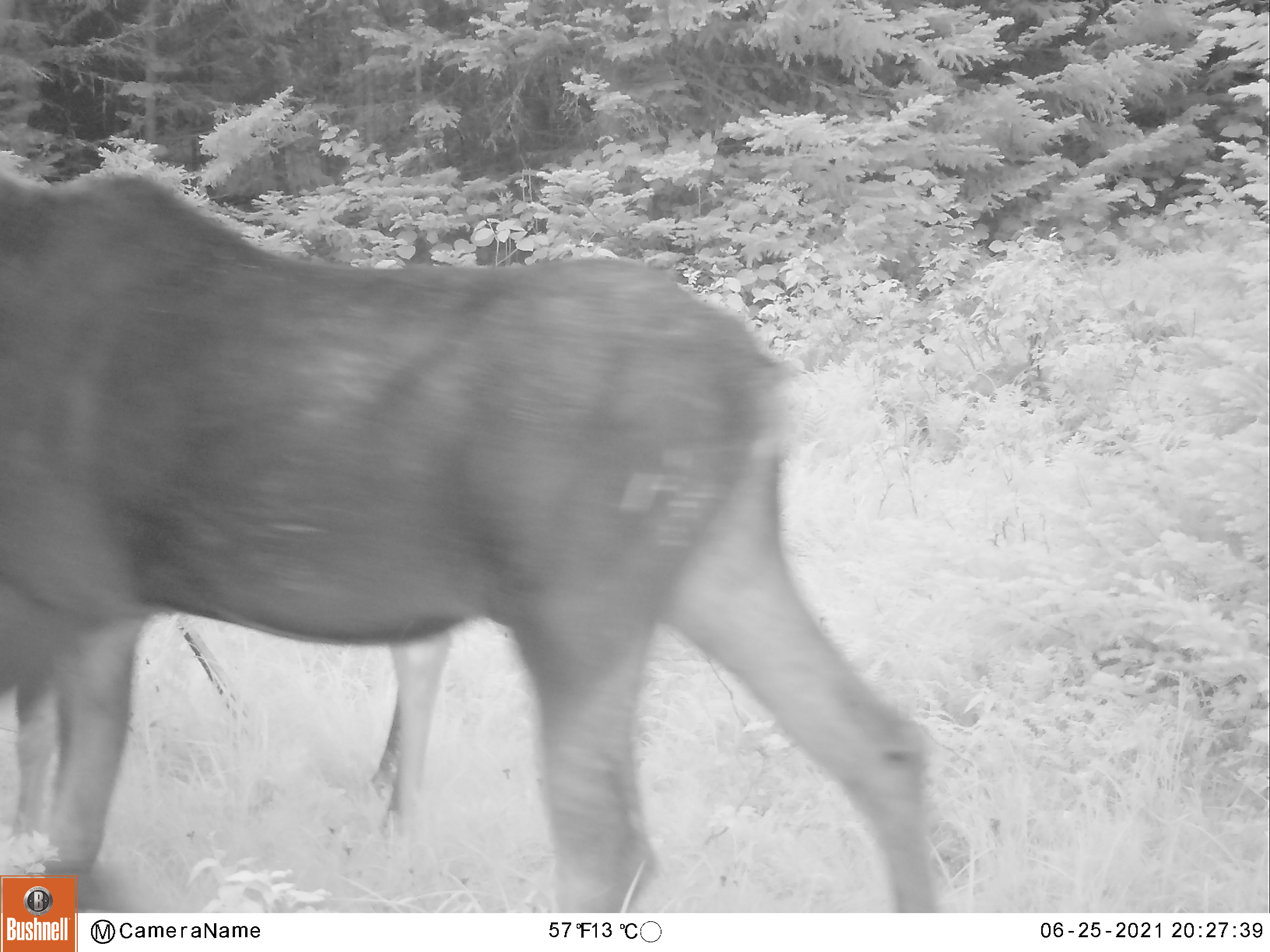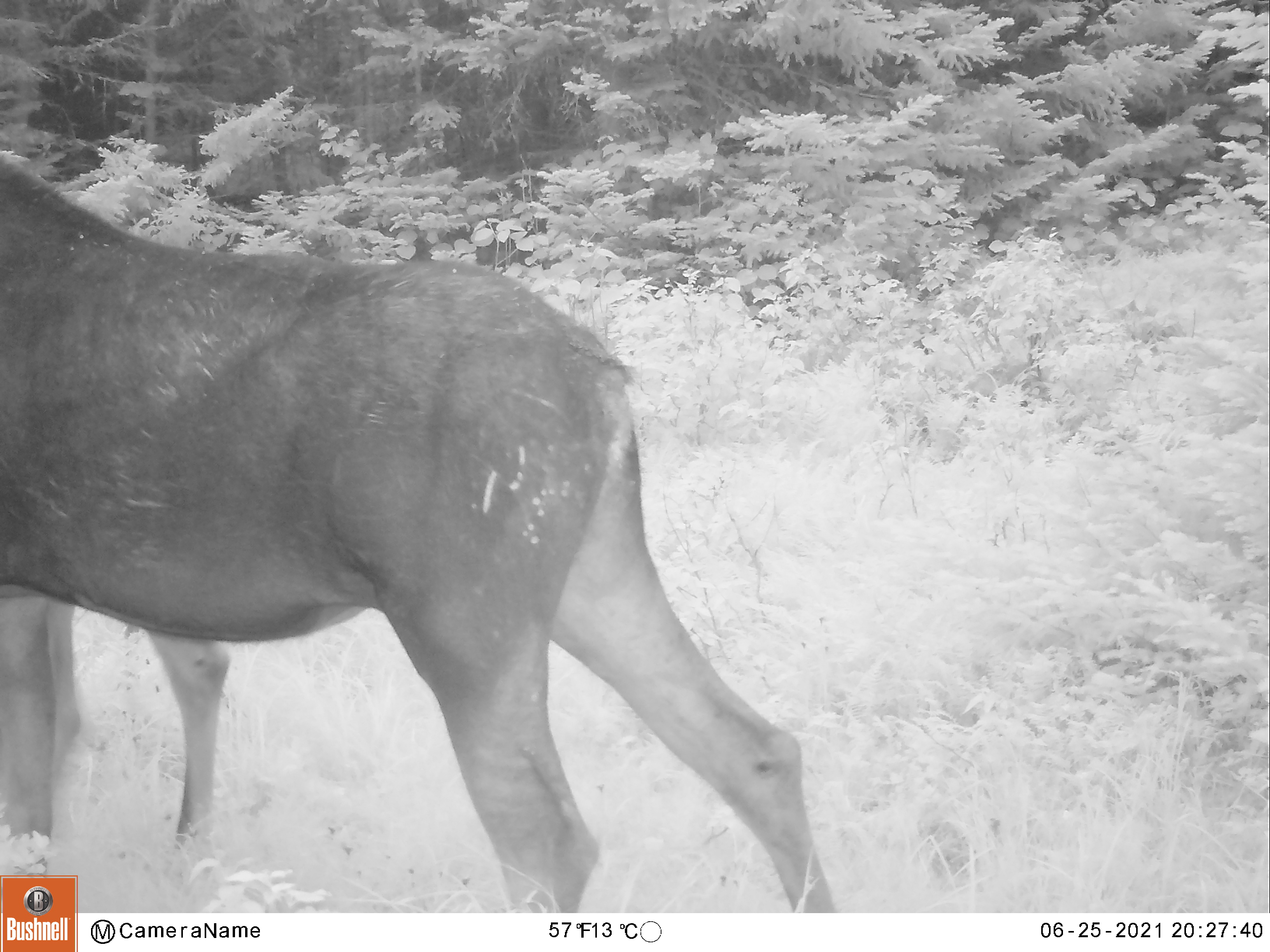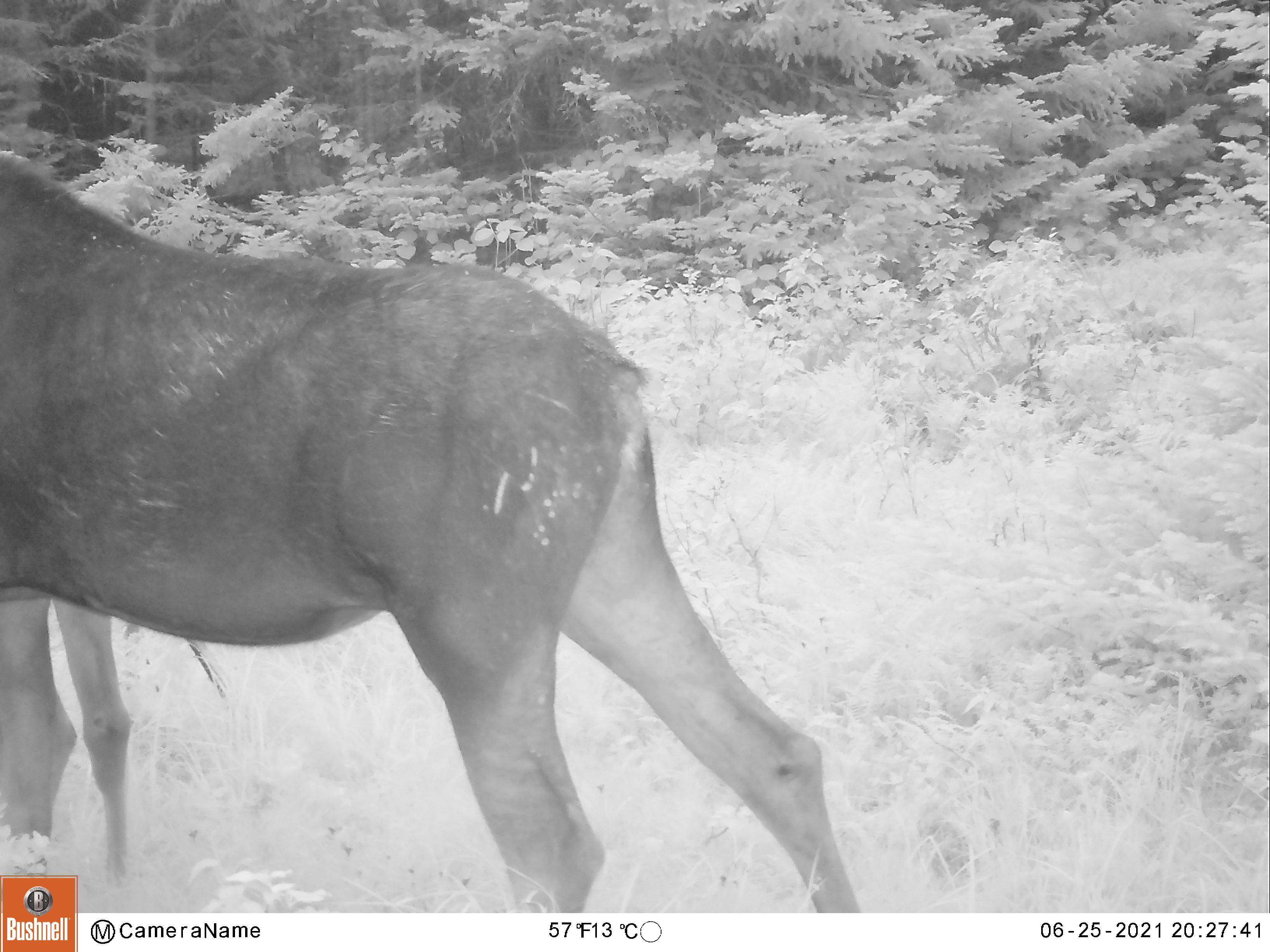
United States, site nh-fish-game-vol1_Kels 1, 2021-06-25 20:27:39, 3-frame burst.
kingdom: Animalia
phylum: Chordata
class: Mammalia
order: Artiodactyla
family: Cervidae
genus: Alces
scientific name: Alces alces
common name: moose